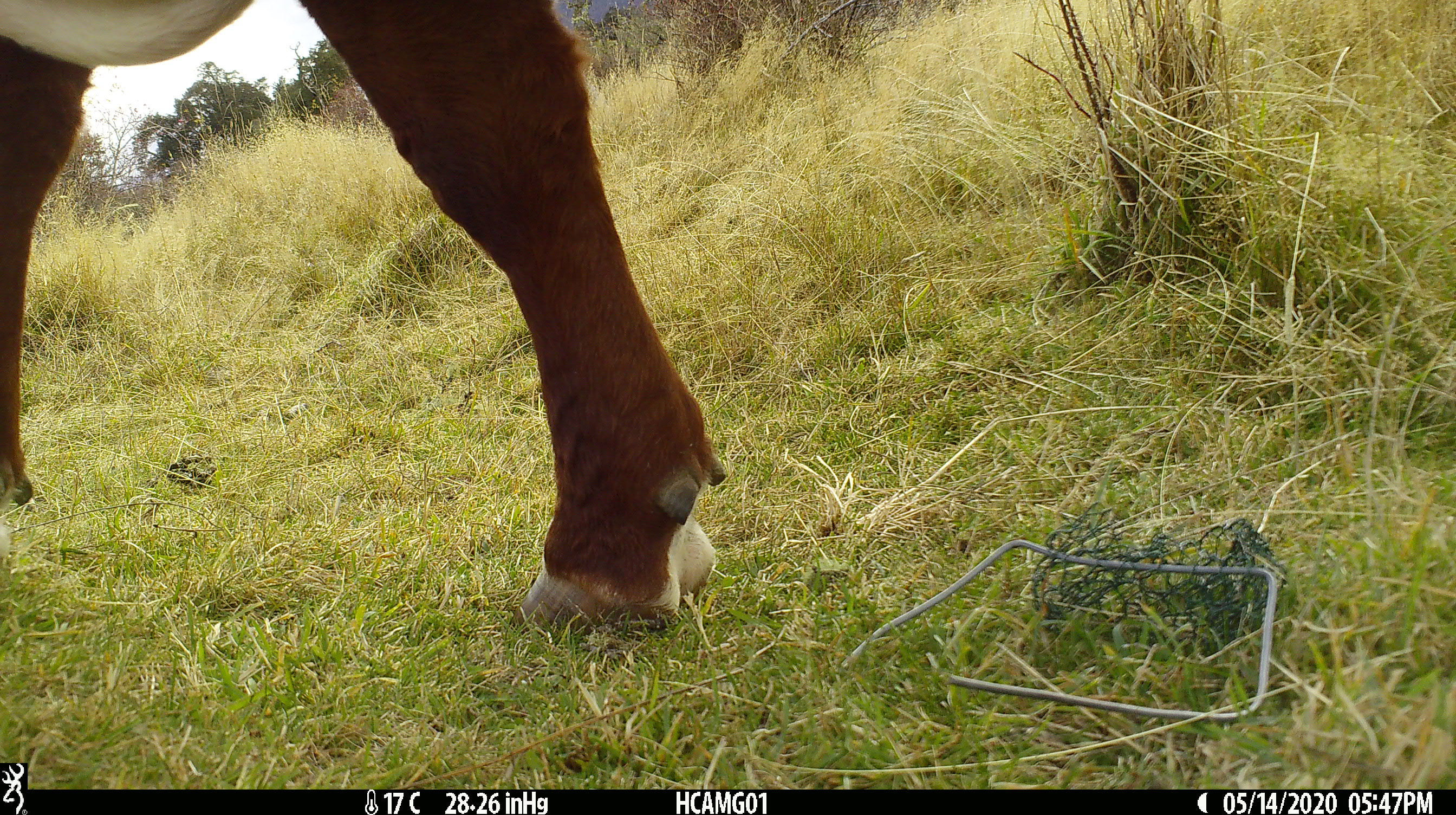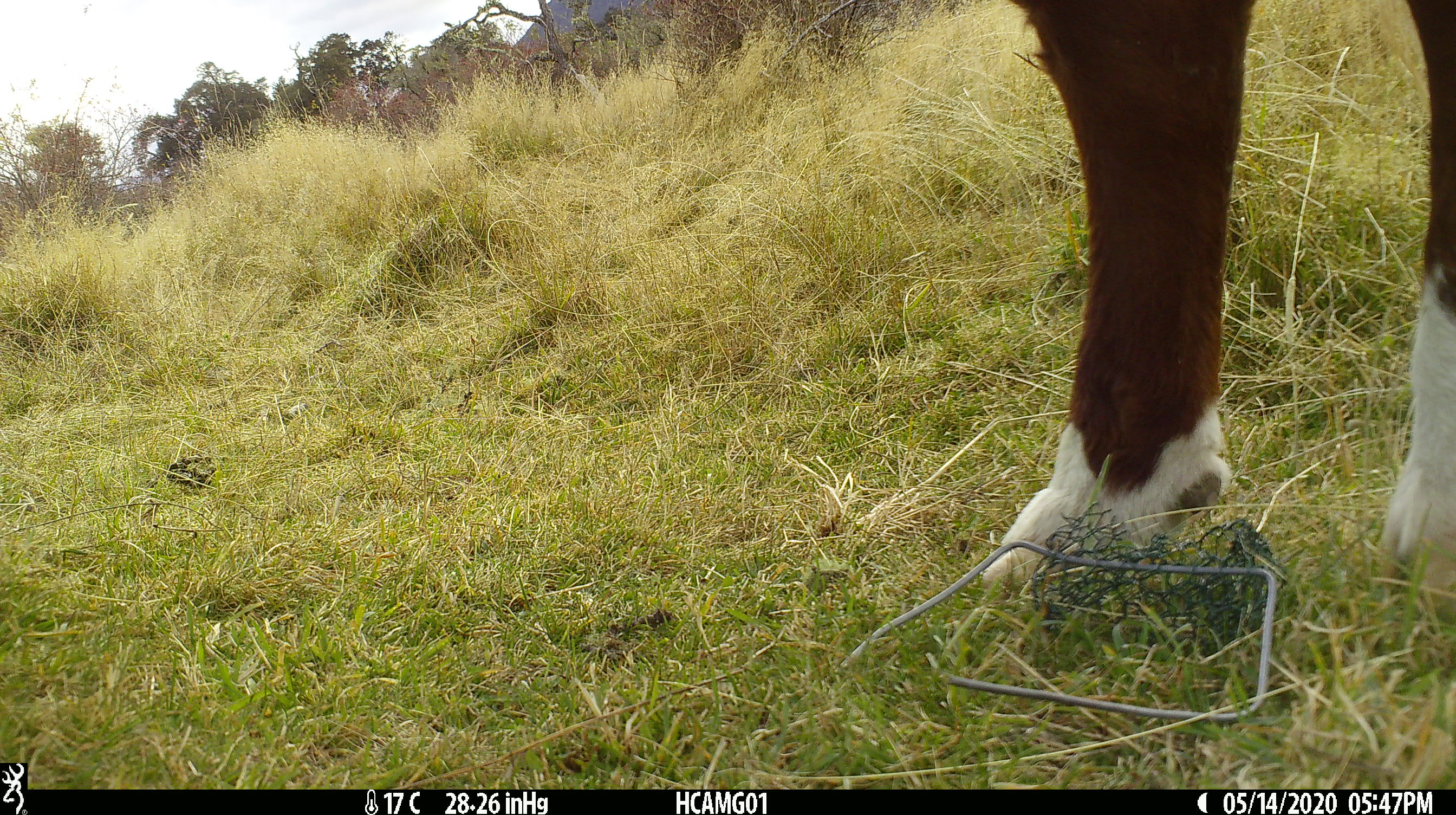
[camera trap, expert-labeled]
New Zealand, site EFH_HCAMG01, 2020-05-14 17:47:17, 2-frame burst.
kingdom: Animalia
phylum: Chordata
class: Mammalia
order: Artiodactyla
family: Bovidae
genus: Bos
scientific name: Bos taurus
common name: domestic cow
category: cow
Cow (domestic cow) (Bos taurus).